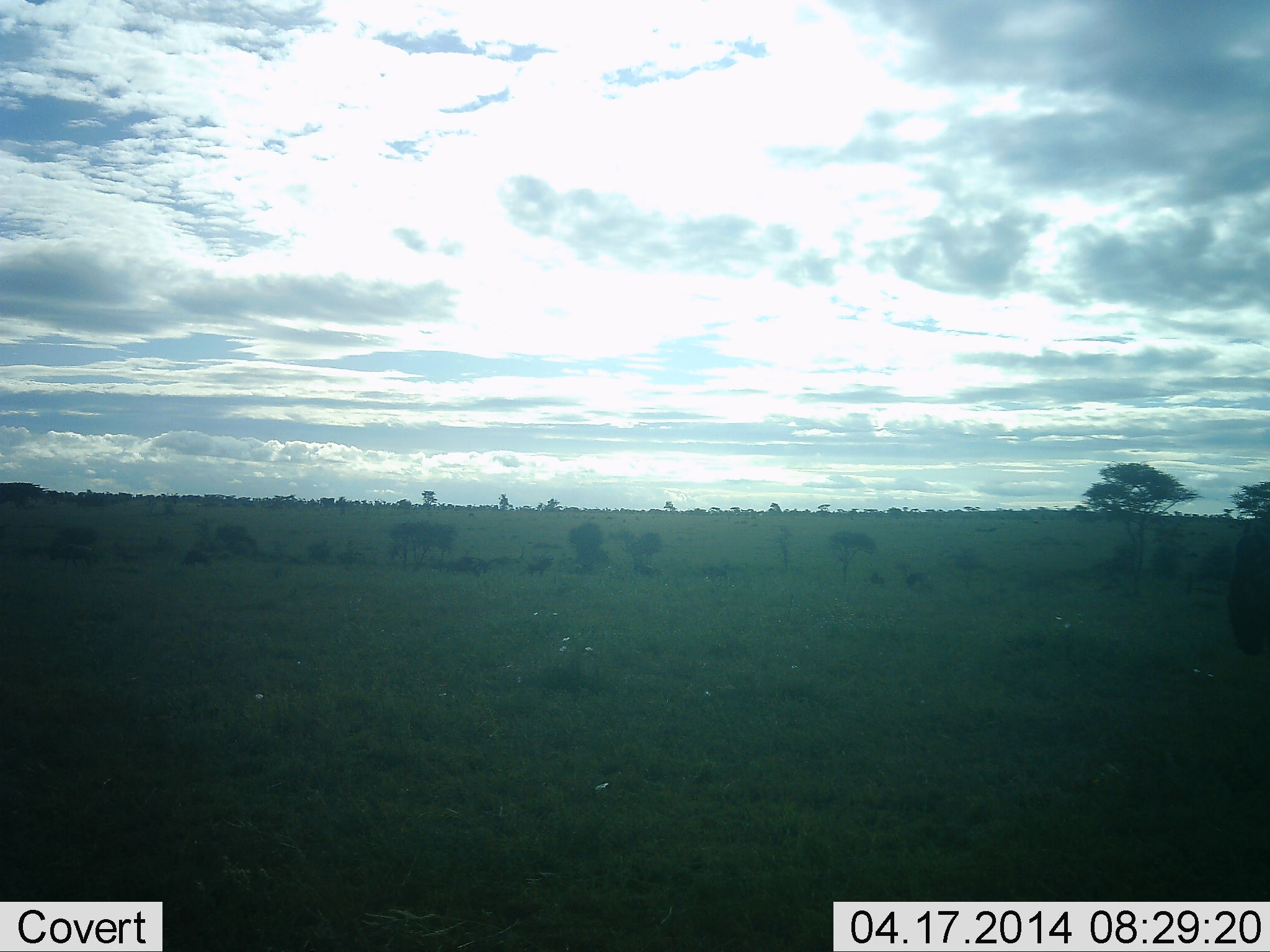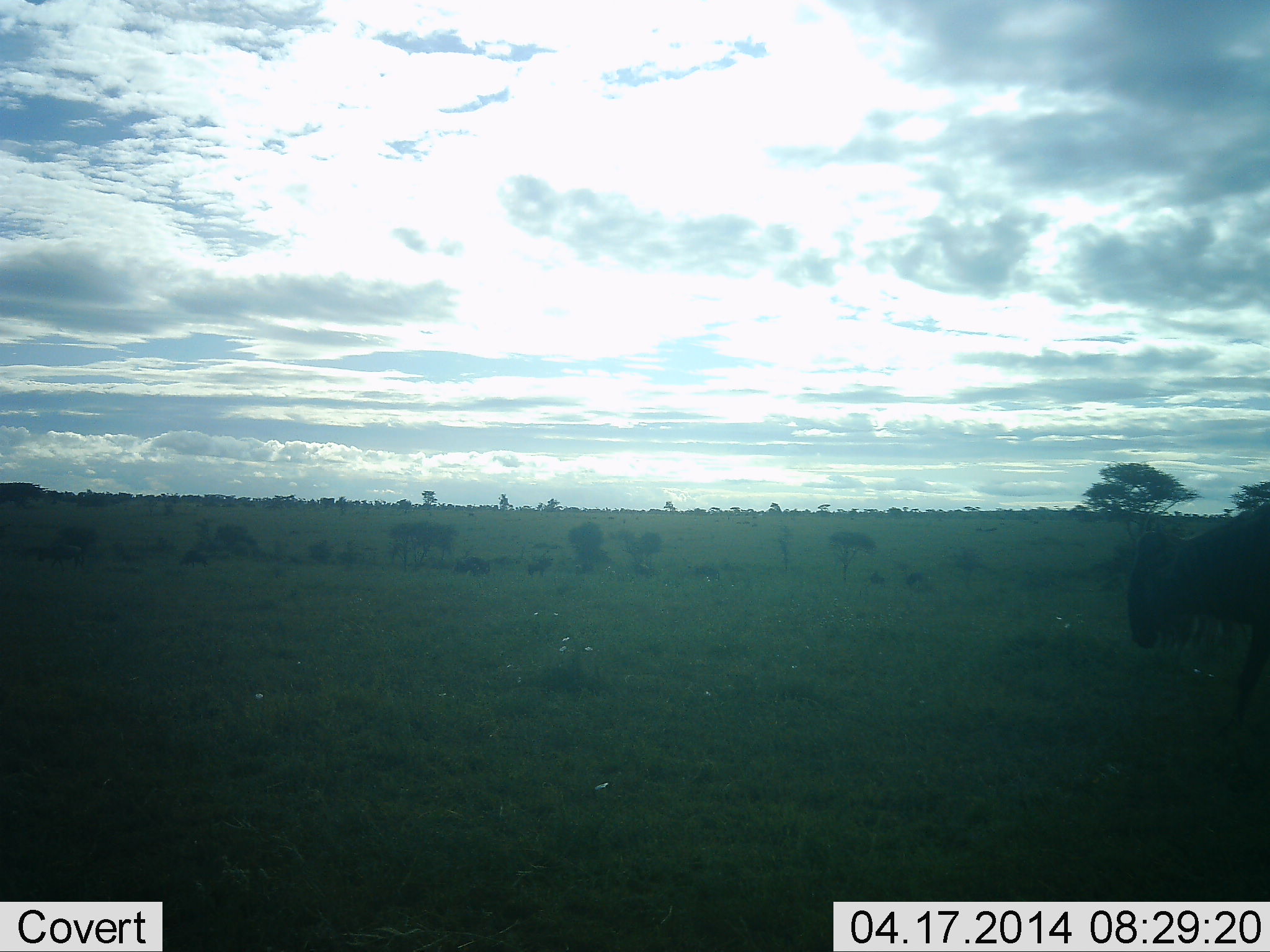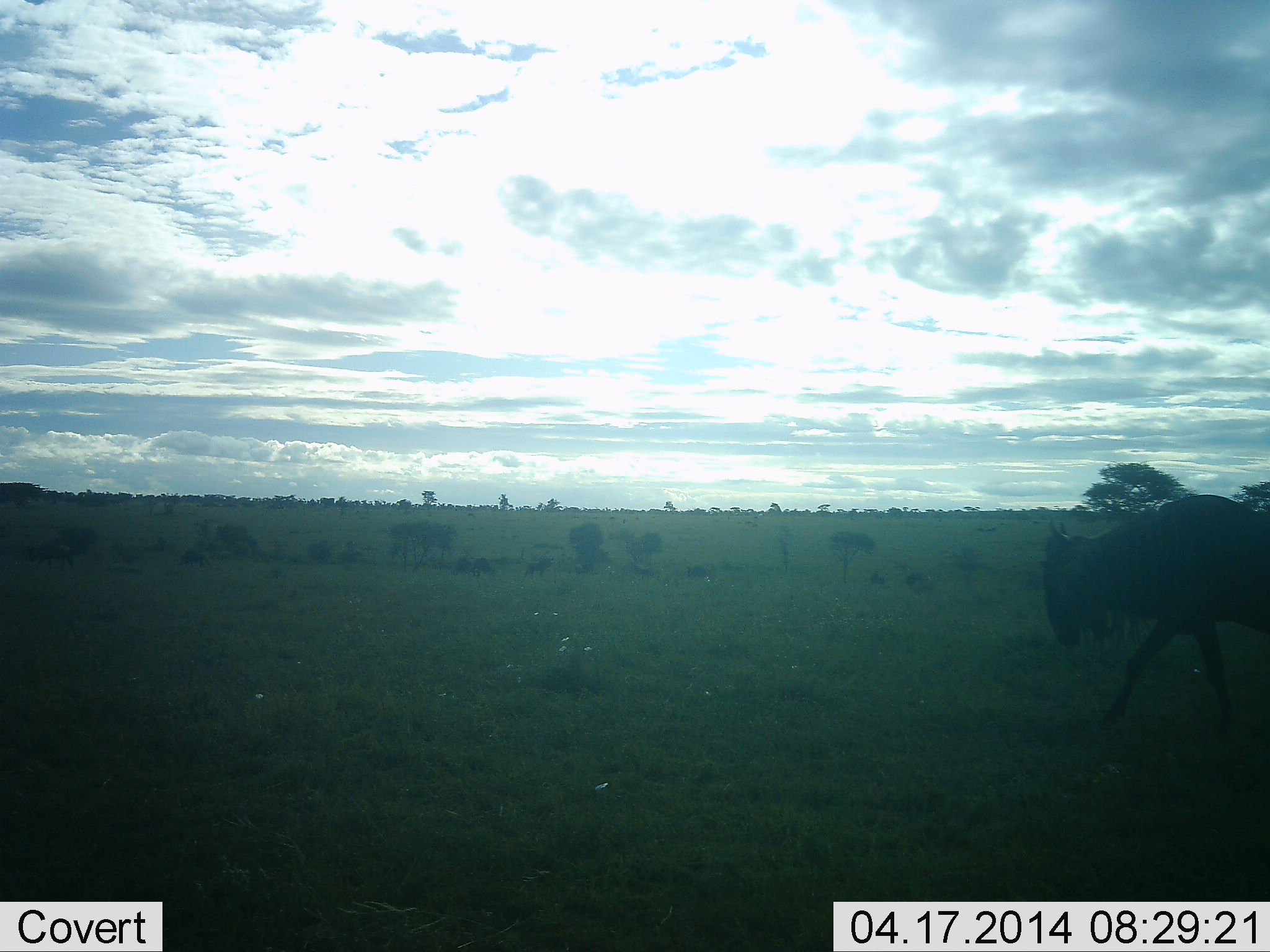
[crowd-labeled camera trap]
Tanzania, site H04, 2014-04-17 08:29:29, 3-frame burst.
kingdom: Animalia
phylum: Chordata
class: Mammalia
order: Artiodactyla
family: Bovidae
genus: Connochaetes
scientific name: Connochaetes taurinus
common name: blue wildebeest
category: wildebeest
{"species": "wildebeest (blue wildebeest) (Connochaetes taurinus)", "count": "3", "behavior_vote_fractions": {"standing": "10%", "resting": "0%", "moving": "90%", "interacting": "0%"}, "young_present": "0%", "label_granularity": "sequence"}